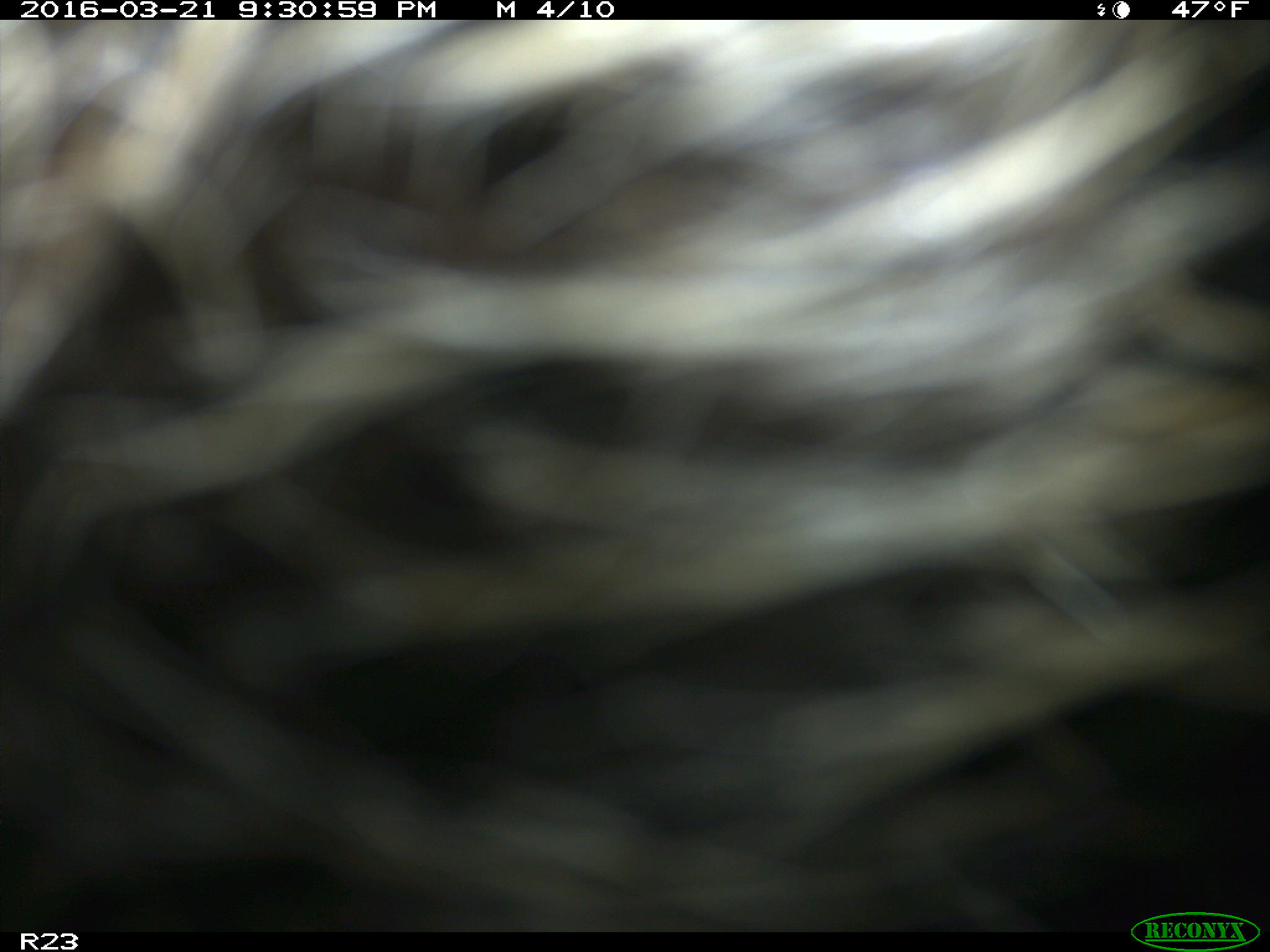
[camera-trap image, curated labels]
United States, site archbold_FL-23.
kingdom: Animalia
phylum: Chordata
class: Mammalia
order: Artiodactyla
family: Bovidae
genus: Bos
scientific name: Bos taurus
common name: domestic cow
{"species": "Bos taurus (domestic cow)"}